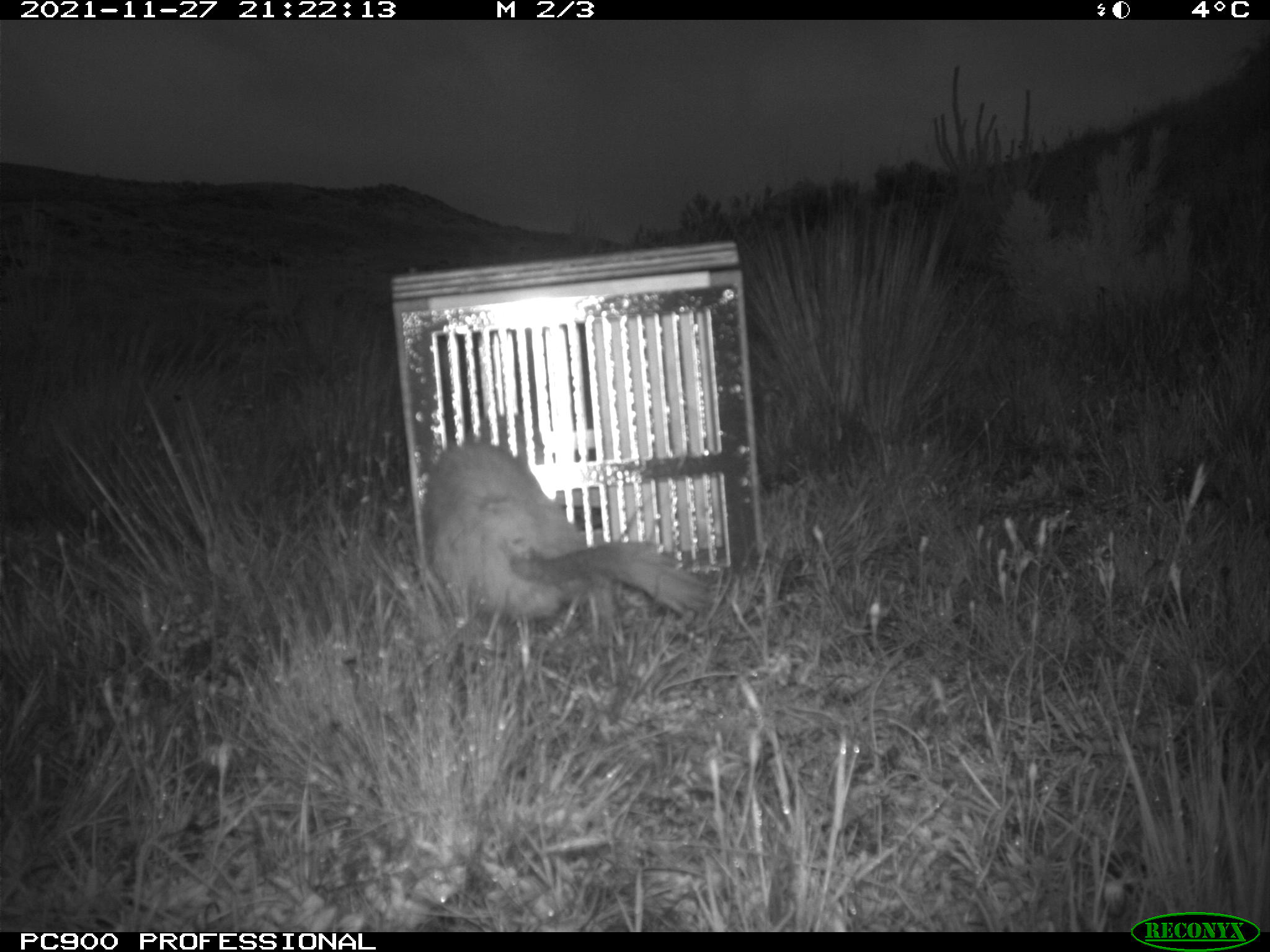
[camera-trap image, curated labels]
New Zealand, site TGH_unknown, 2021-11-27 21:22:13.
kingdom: Animalia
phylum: Chordata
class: Mammalia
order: Carnivora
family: Mustelidae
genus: Mustela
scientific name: Mustela furo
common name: ferret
Ferret (Mustela furo).